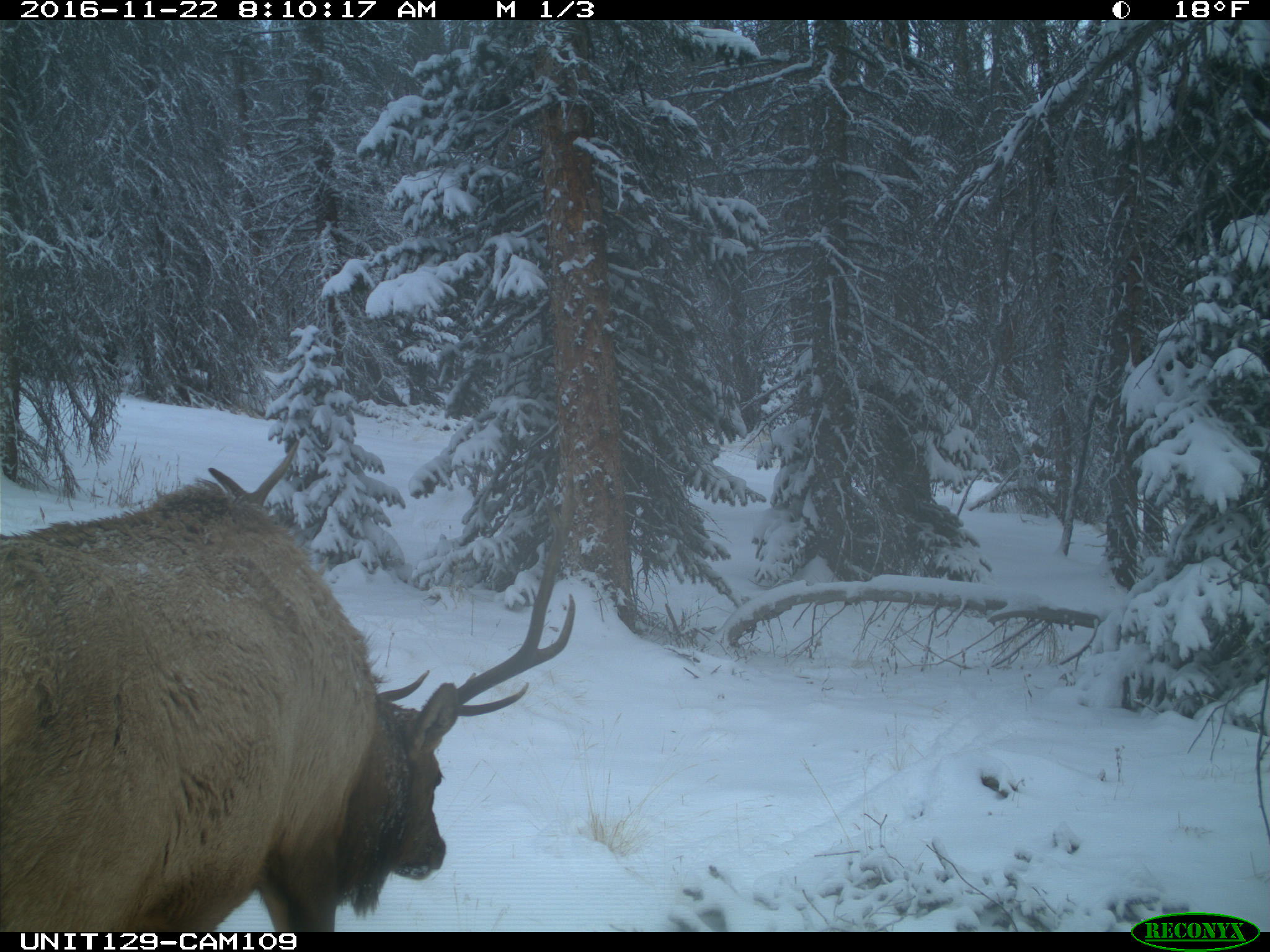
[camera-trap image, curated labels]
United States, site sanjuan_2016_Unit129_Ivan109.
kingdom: Animalia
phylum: Chordata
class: Mammalia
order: Artiodactyla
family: Cervidae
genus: Cervus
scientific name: Cervus elaphus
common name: red deer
Cervus elaphus (red deer).